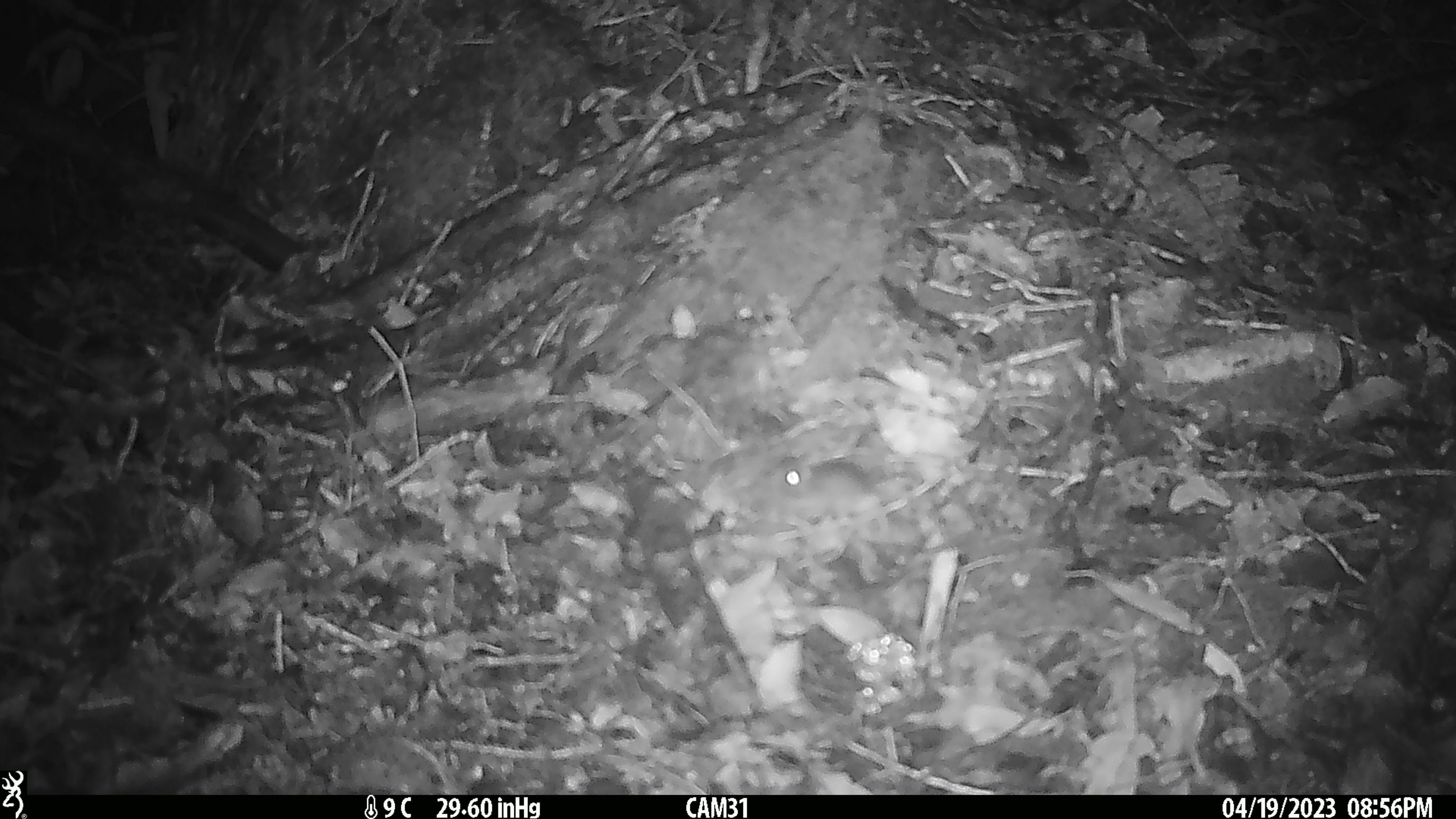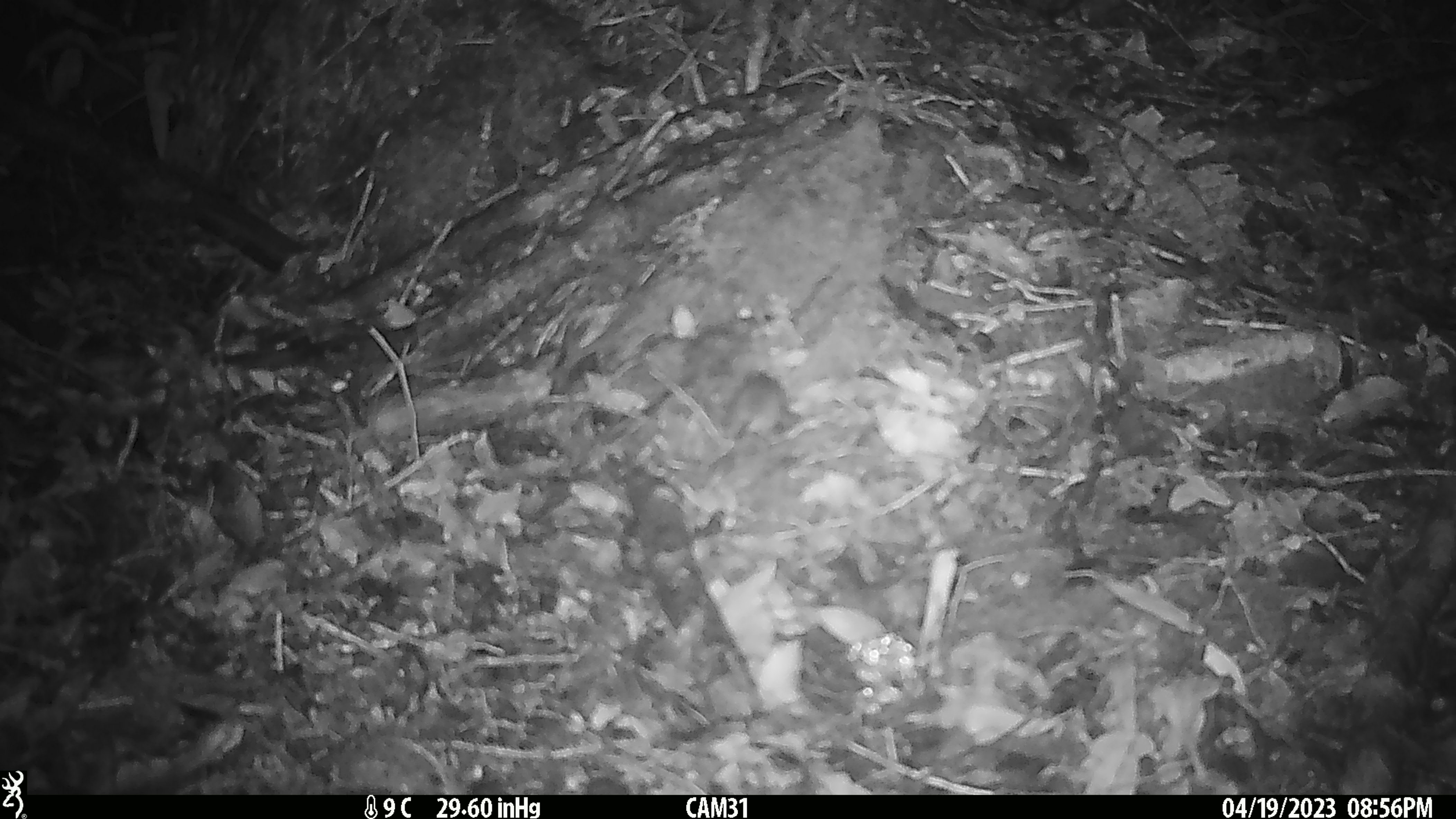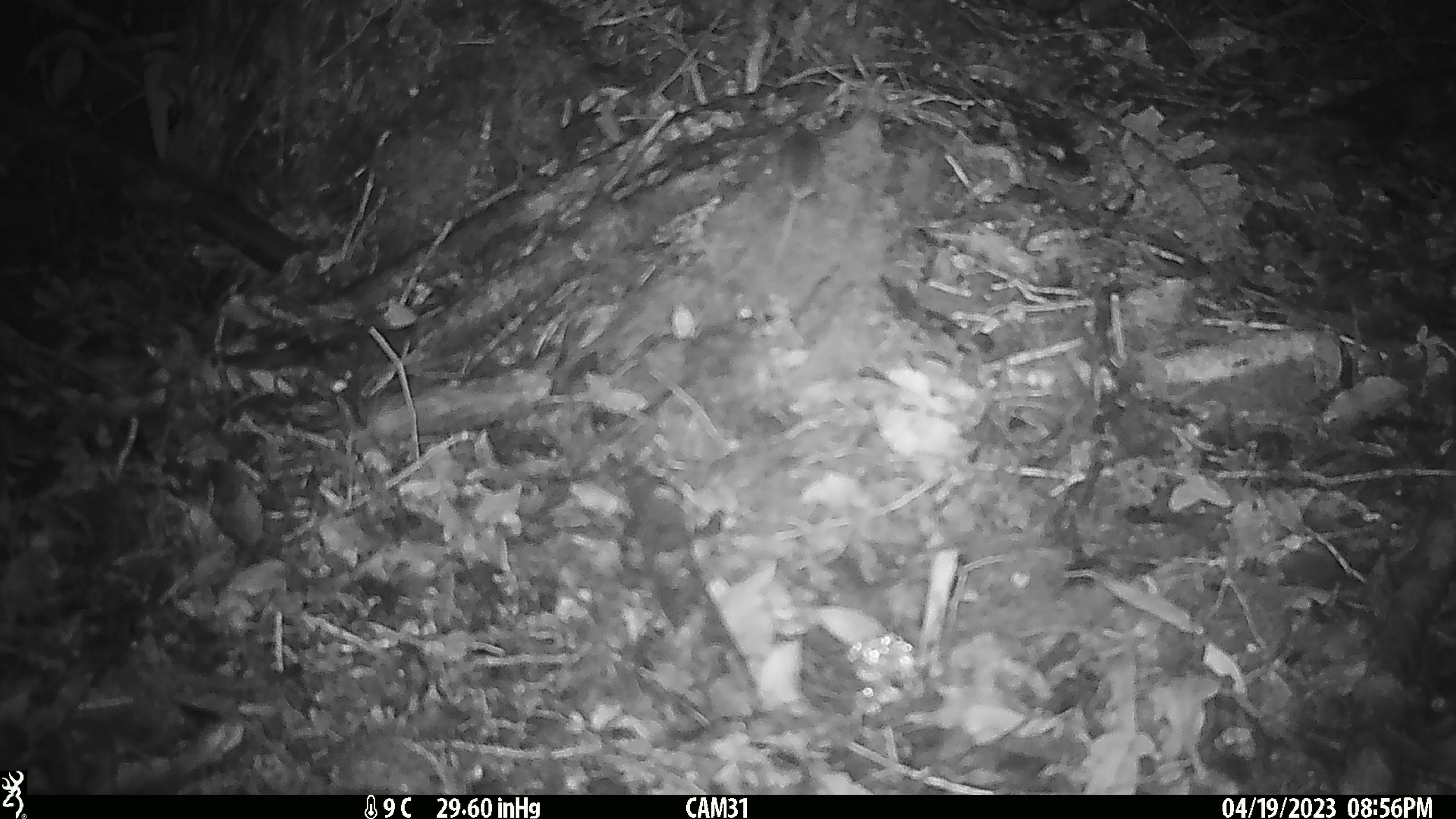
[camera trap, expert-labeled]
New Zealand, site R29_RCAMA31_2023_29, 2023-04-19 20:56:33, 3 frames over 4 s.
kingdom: Animalia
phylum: Chordata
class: Mammalia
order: Rodentia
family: Muridae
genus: Mus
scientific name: Mus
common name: mouse